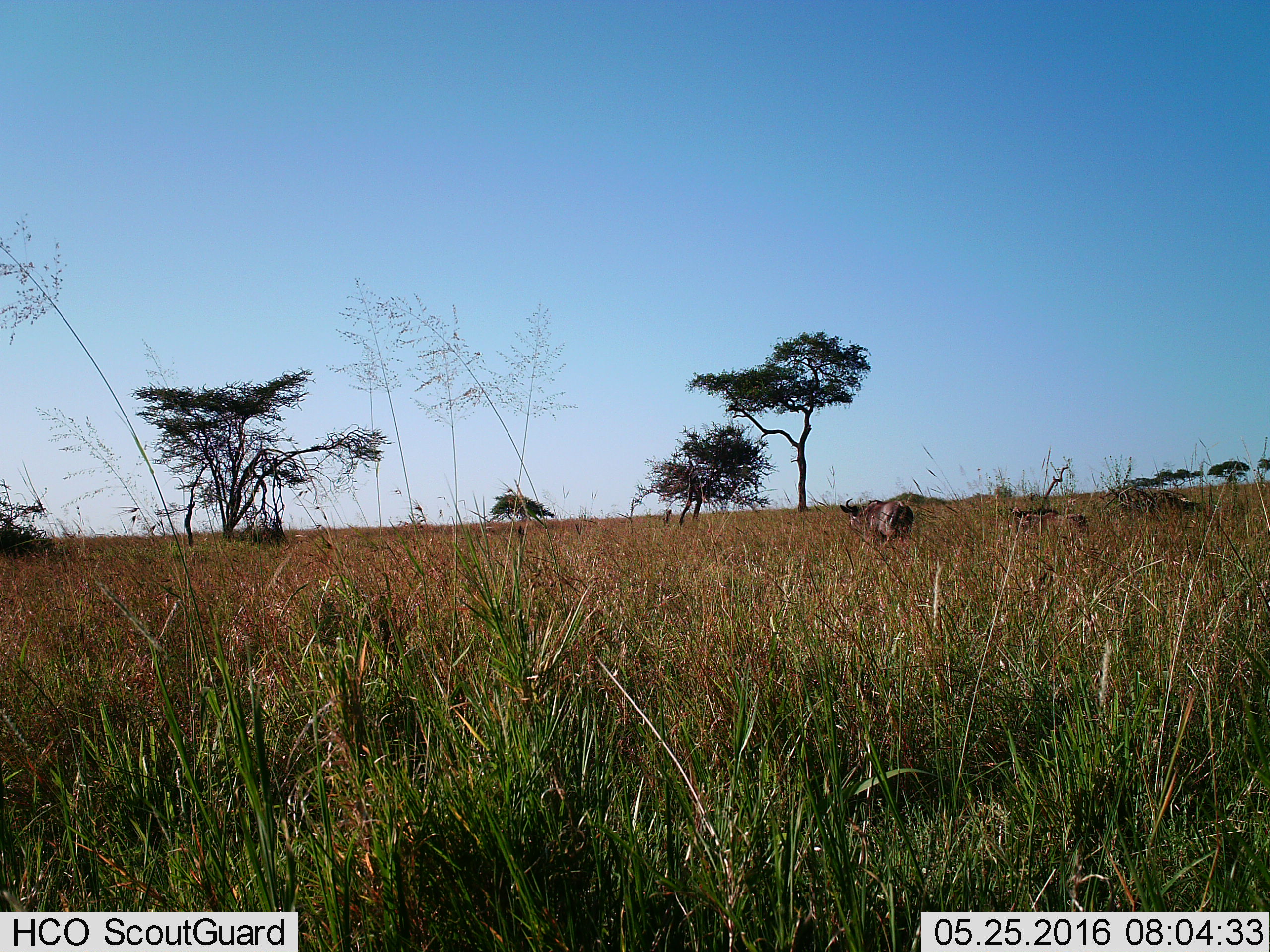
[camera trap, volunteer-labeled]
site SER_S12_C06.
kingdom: Animalia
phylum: Chordata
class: Mammalia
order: Artiodactyla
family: Bovidae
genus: Syncerus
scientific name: Syncerus caffer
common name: african buffalo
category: buffalo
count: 2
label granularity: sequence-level